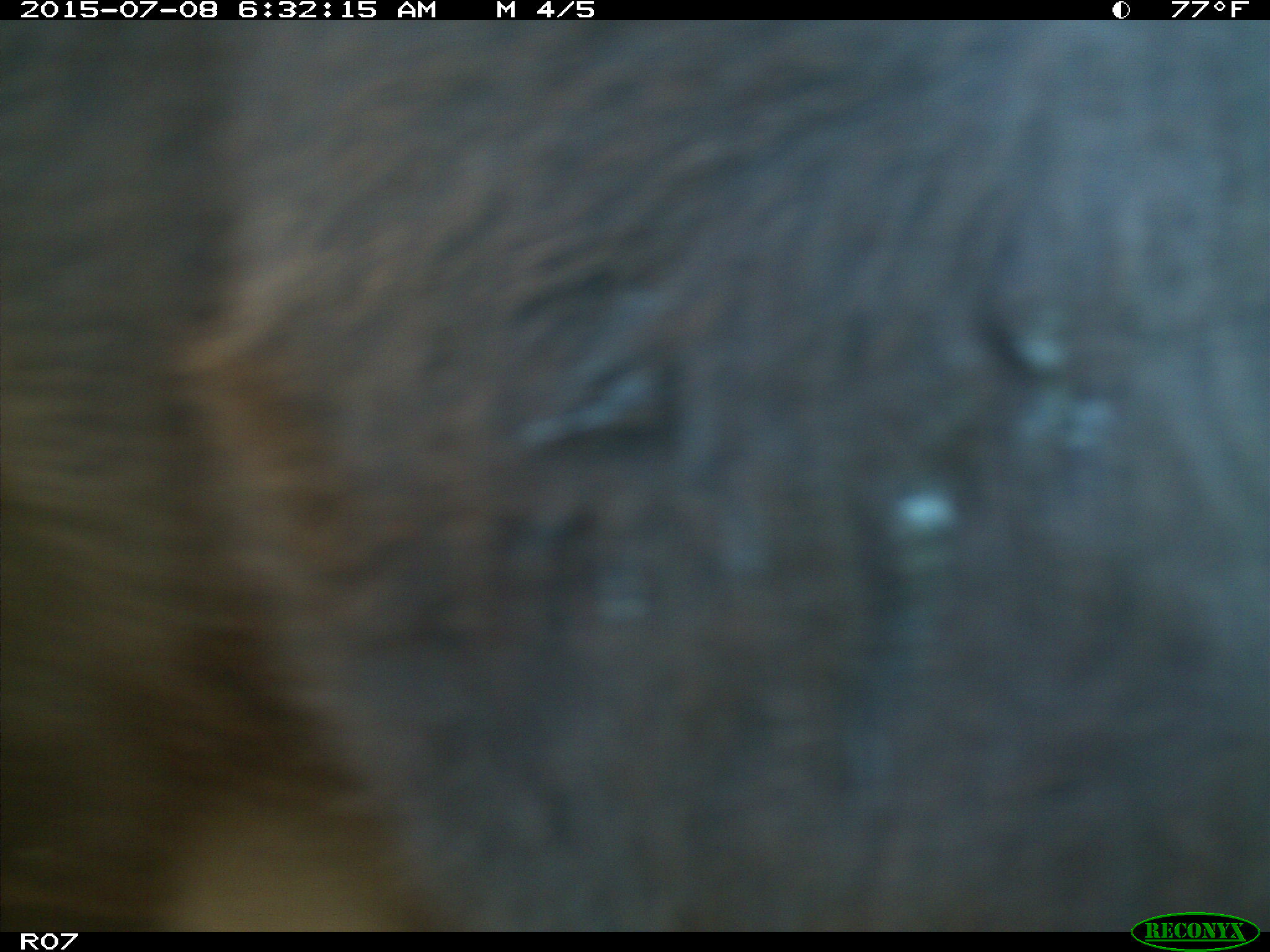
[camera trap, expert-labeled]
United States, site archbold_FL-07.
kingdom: Animalia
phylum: Chordata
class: Mammalia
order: Artiodactyla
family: Bovidae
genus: Bos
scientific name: Bos taurus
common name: domestic cow